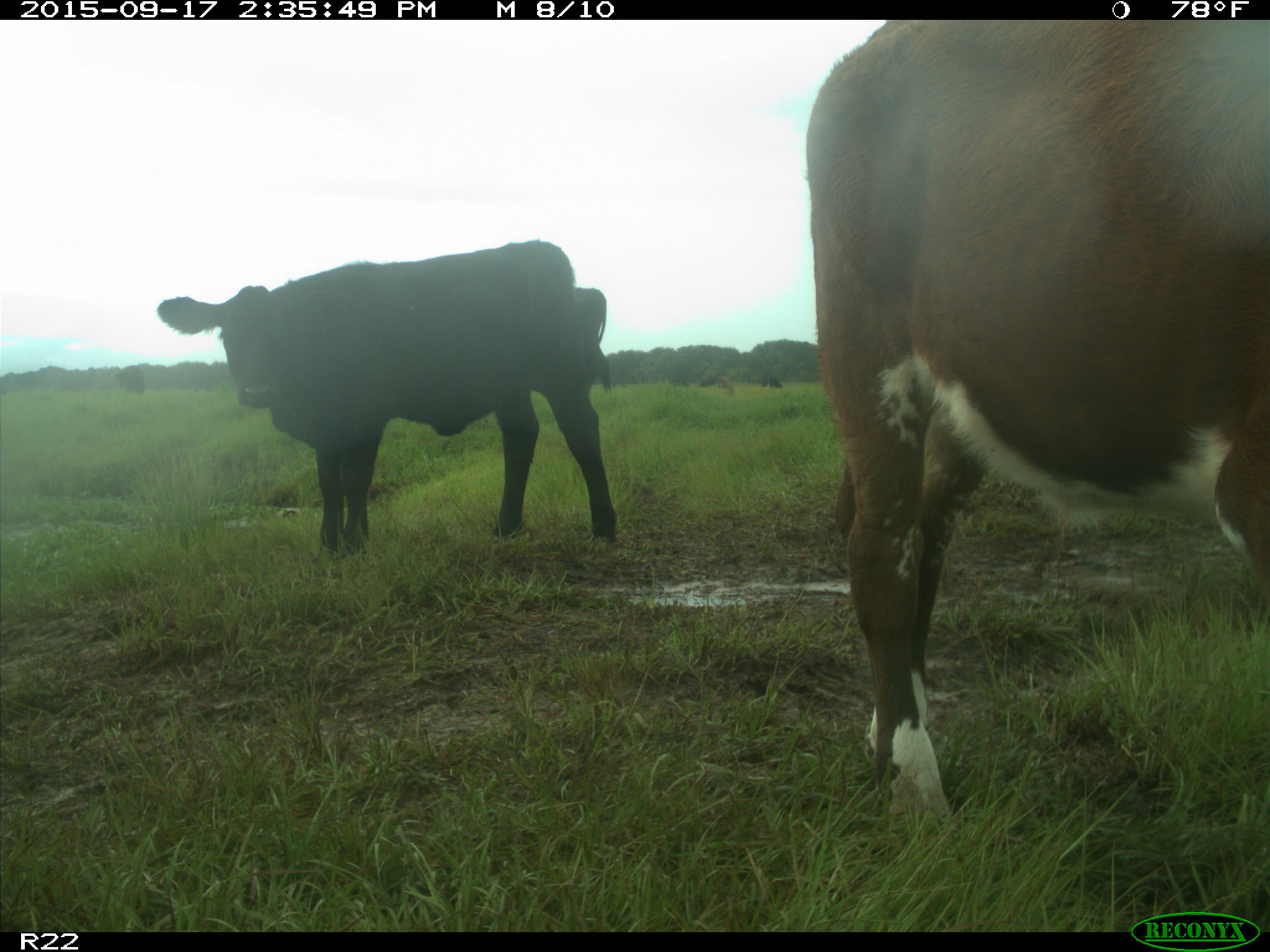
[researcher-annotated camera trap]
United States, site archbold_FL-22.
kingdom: Animalia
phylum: Chordata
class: Mammalia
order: Artiodactyla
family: Bovidae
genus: Bos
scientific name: Bos taurus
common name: domestic cow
Bos taurus (domestic cow).